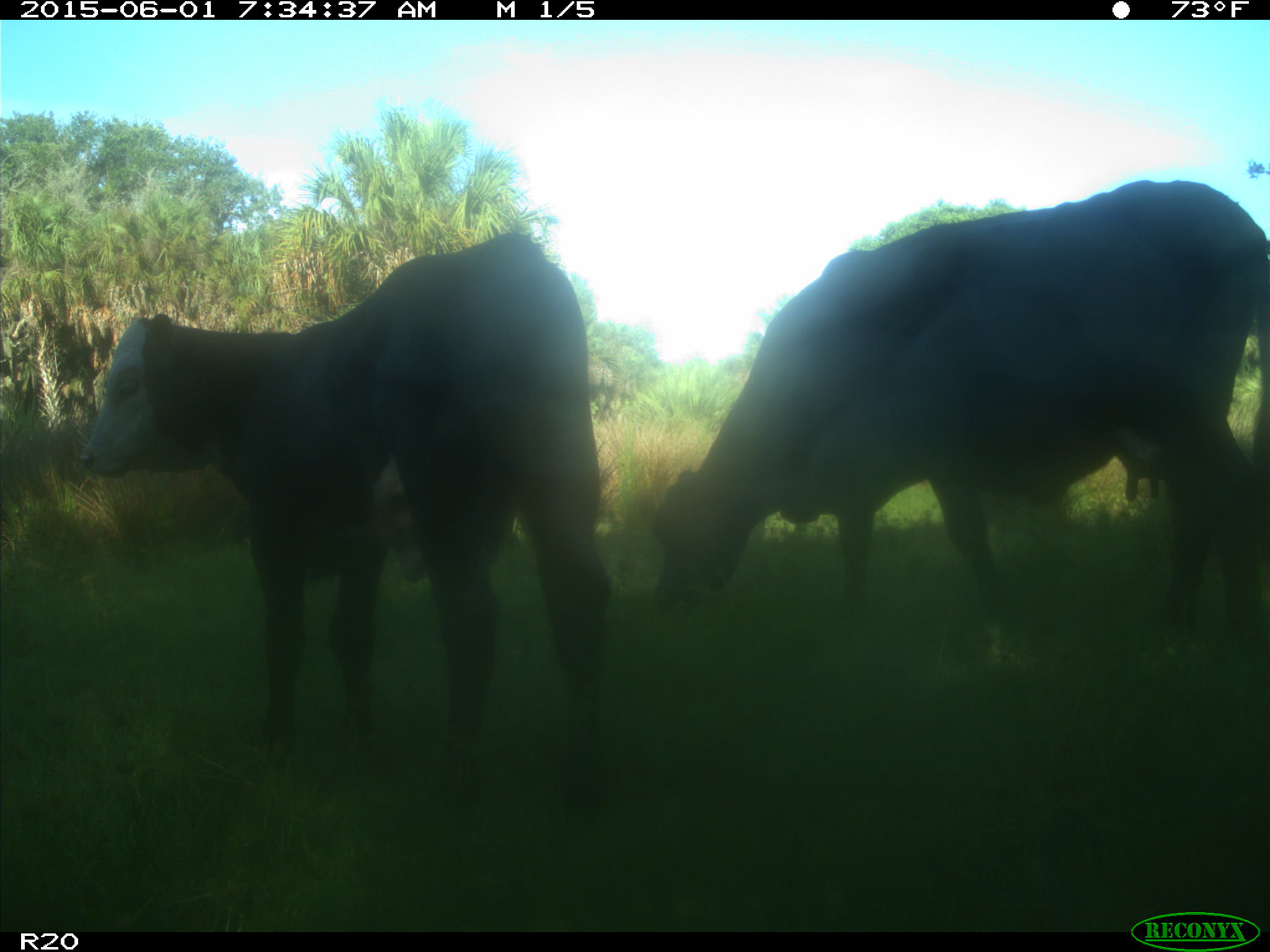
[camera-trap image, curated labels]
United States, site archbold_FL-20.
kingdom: Animalia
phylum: Chordata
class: Mammalia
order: Artiodactyla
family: Bovidae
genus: Bos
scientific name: Bos taurus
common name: domestic cow